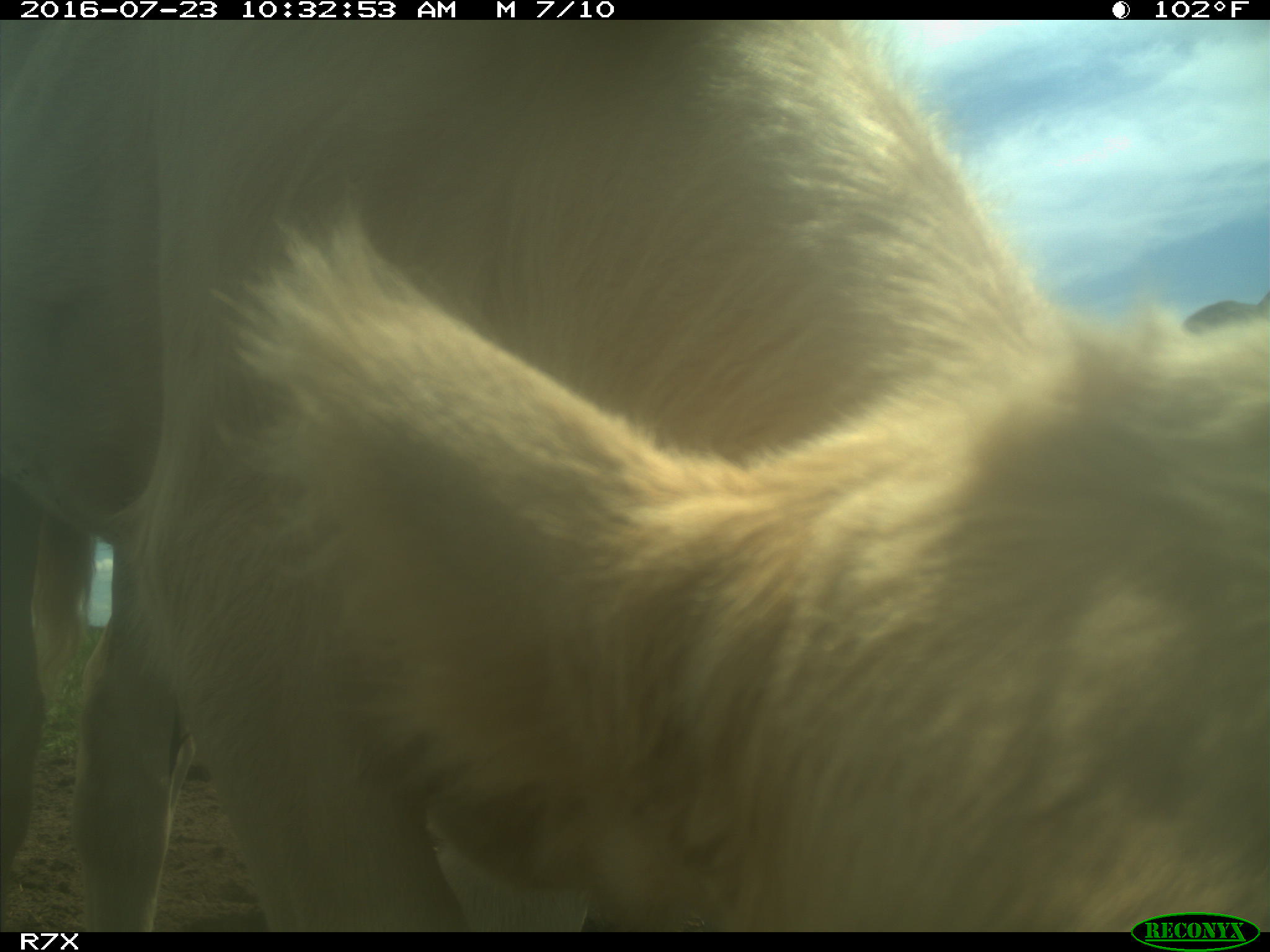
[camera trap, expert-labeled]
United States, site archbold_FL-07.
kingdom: Animalia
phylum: Chordata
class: Mammalia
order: Artiodactyla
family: Bovidae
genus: Bos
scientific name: Bos taurus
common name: domestic cow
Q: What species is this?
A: Bos taurus (domestic cow).